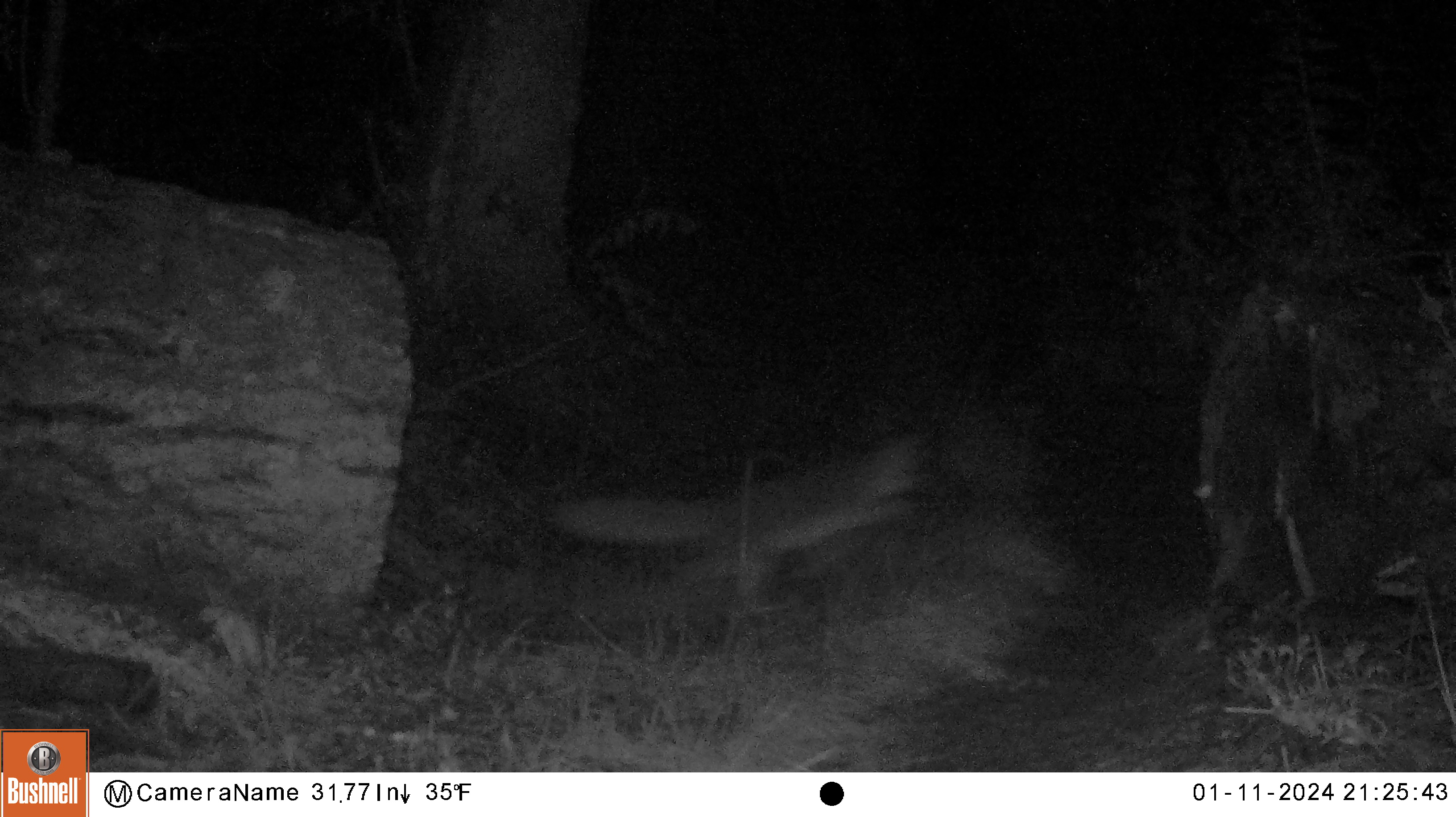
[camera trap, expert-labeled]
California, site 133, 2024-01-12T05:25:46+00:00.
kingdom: Animalia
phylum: Chordata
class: Mammalia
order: Carnivora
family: Canidae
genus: Urocyon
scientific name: Urocyon cinereoargenteus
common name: gray fox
Gray fox (Urocyon cinereoargenteus).